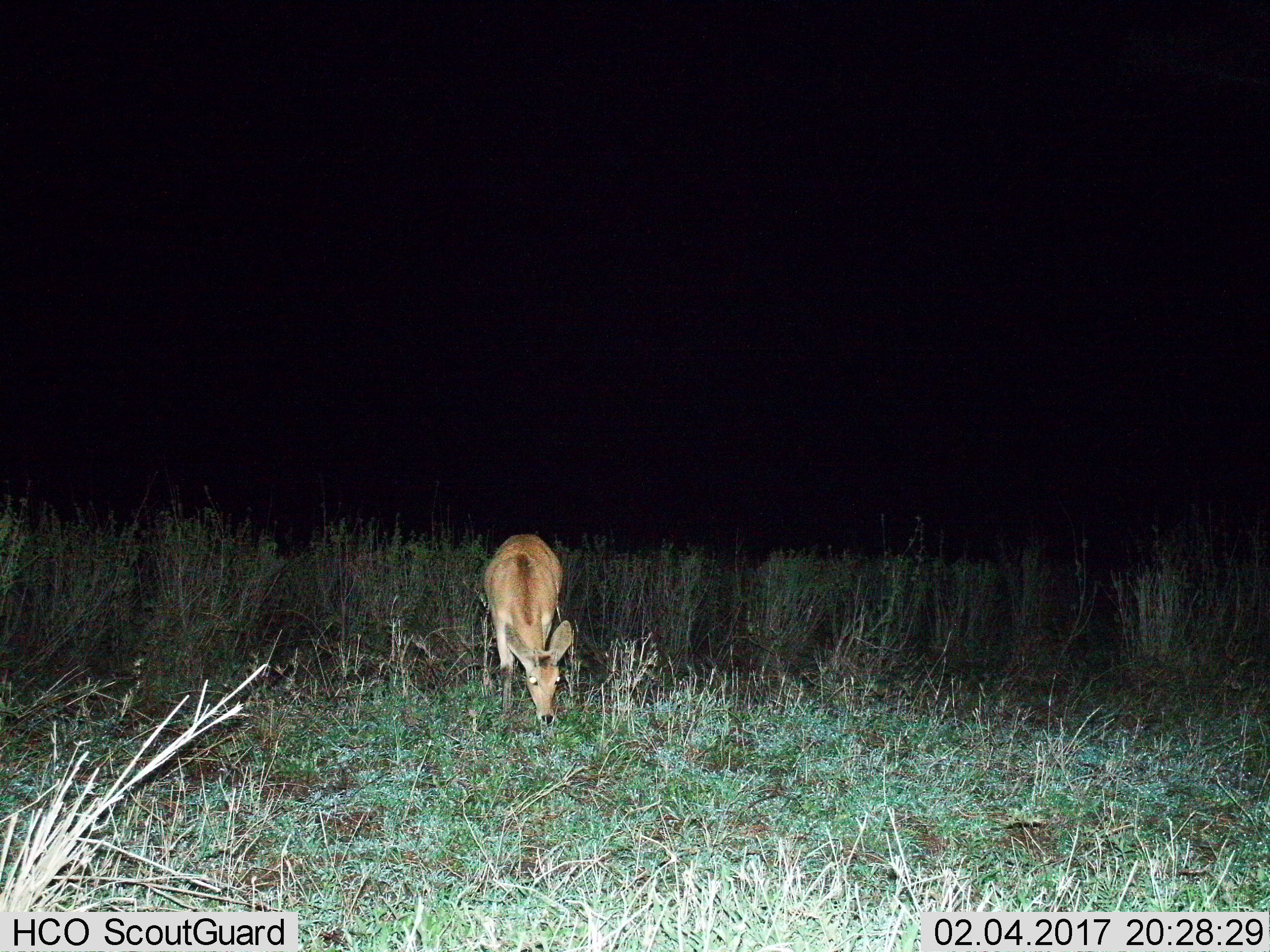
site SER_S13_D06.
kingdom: Animalia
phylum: Chordata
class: Mammalia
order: Artiodactyla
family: Bovidae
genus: Redunca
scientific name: Redunca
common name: reedbuck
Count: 1.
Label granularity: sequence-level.